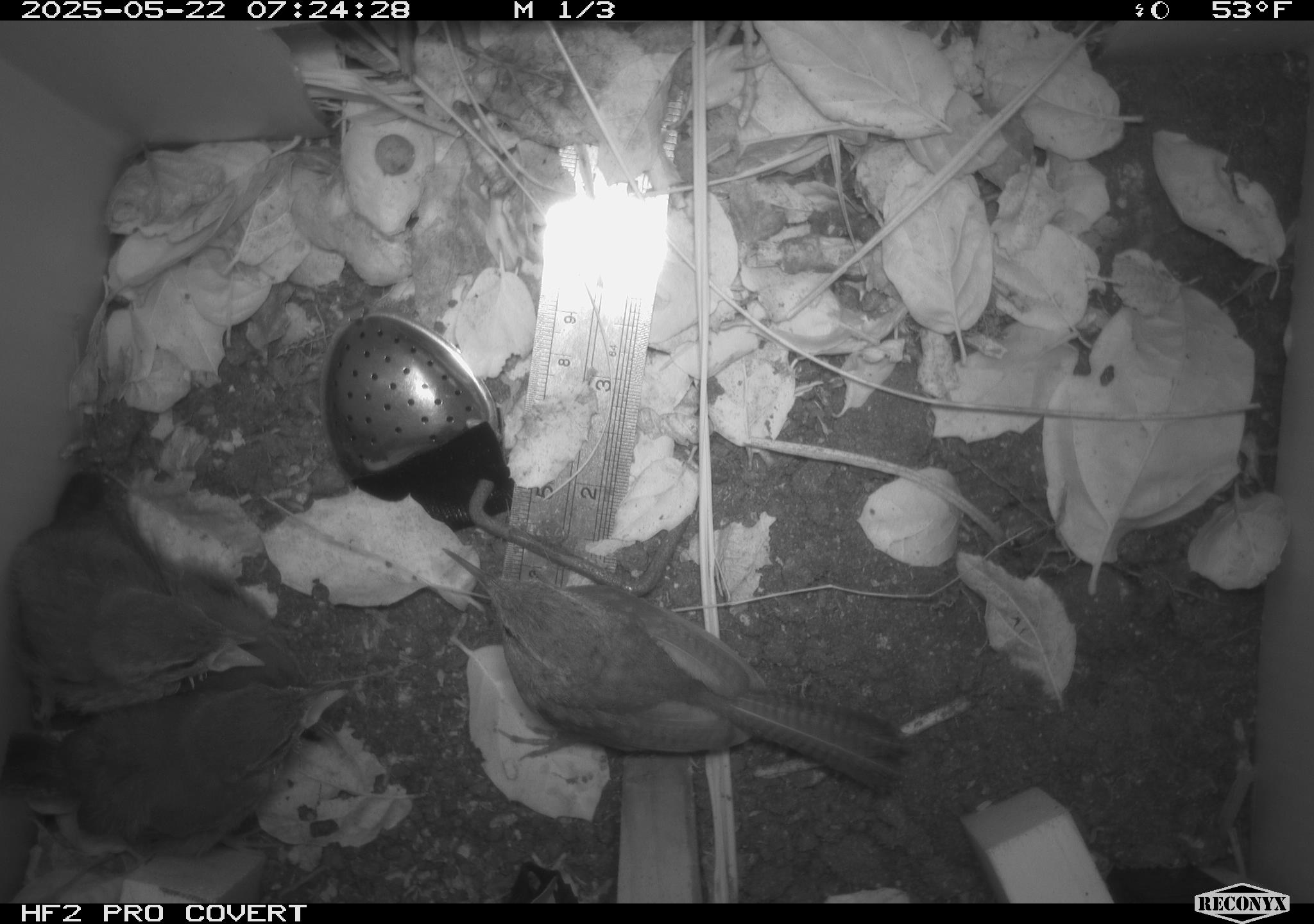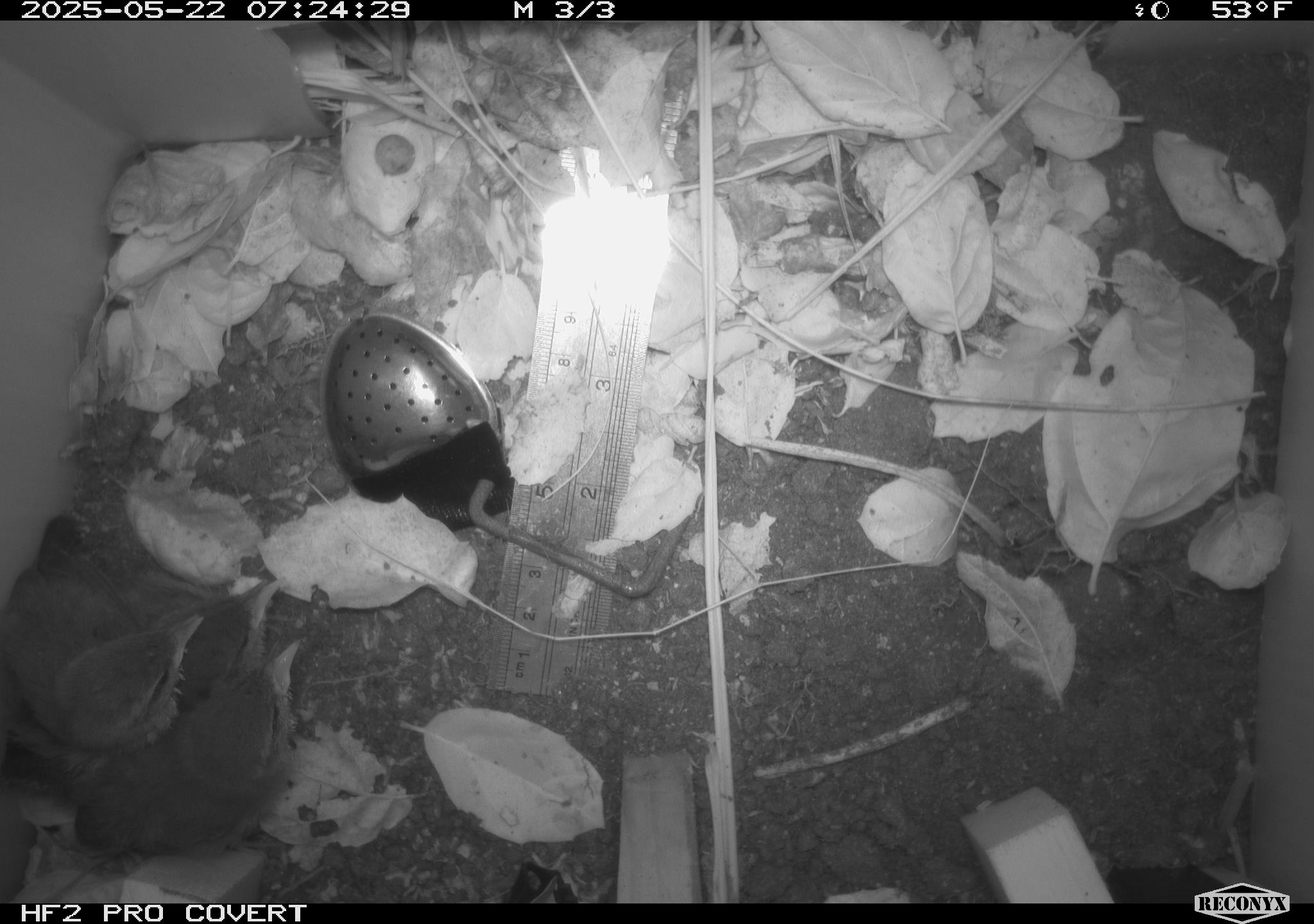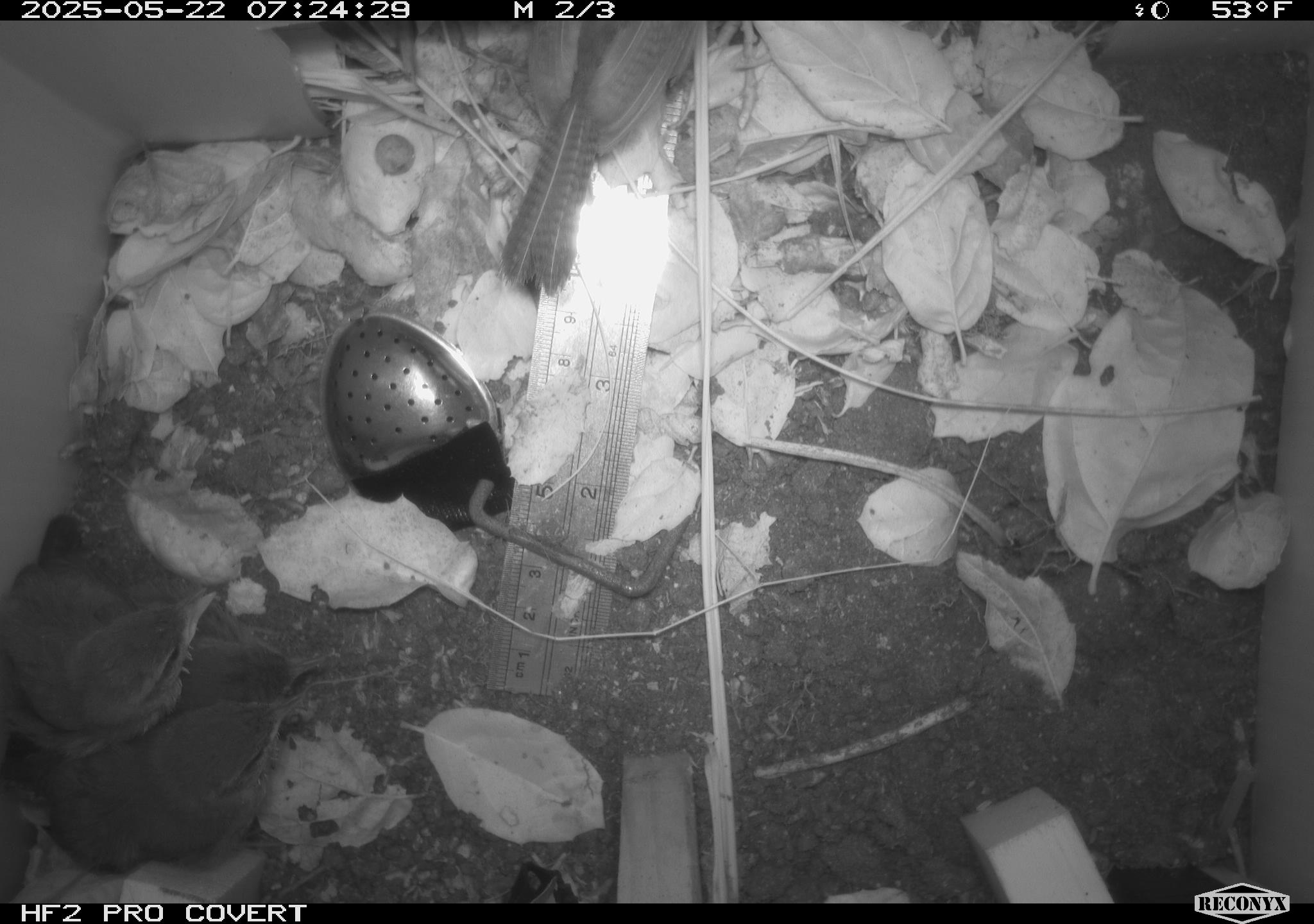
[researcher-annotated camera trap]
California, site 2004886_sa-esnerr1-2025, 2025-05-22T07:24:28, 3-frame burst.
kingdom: Animalia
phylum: Chordata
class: Aves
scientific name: Aves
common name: bird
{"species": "bird (Aves)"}